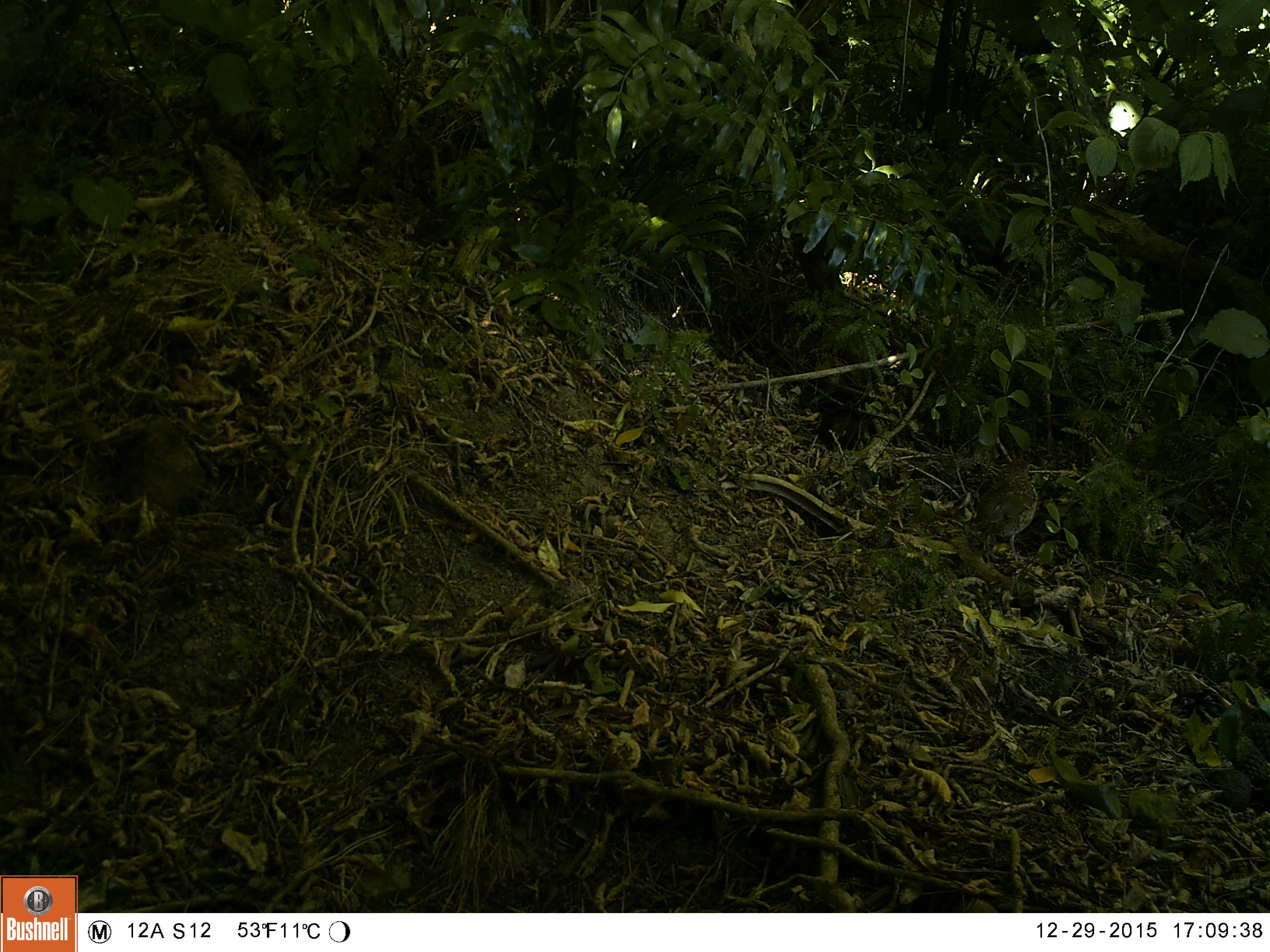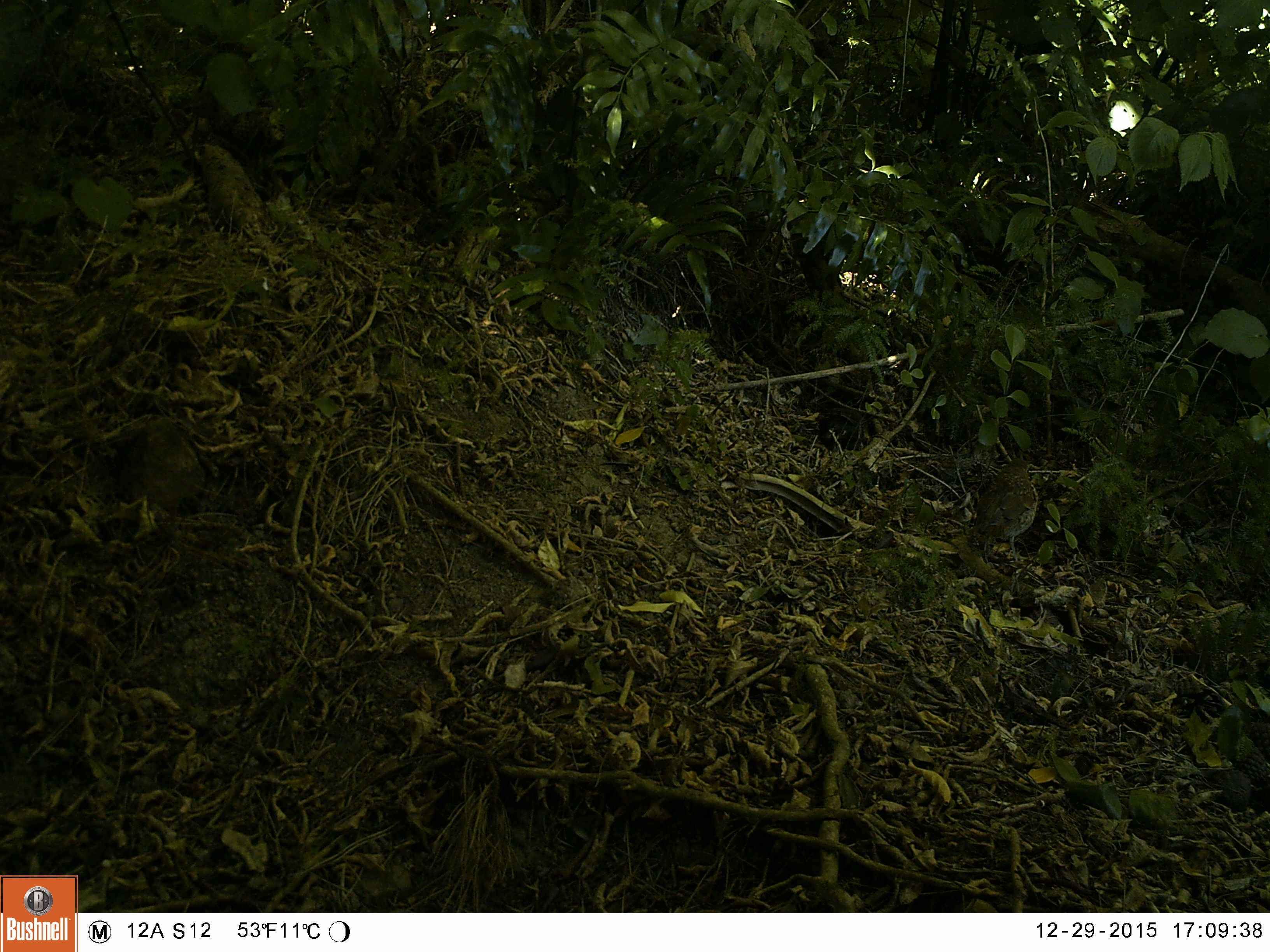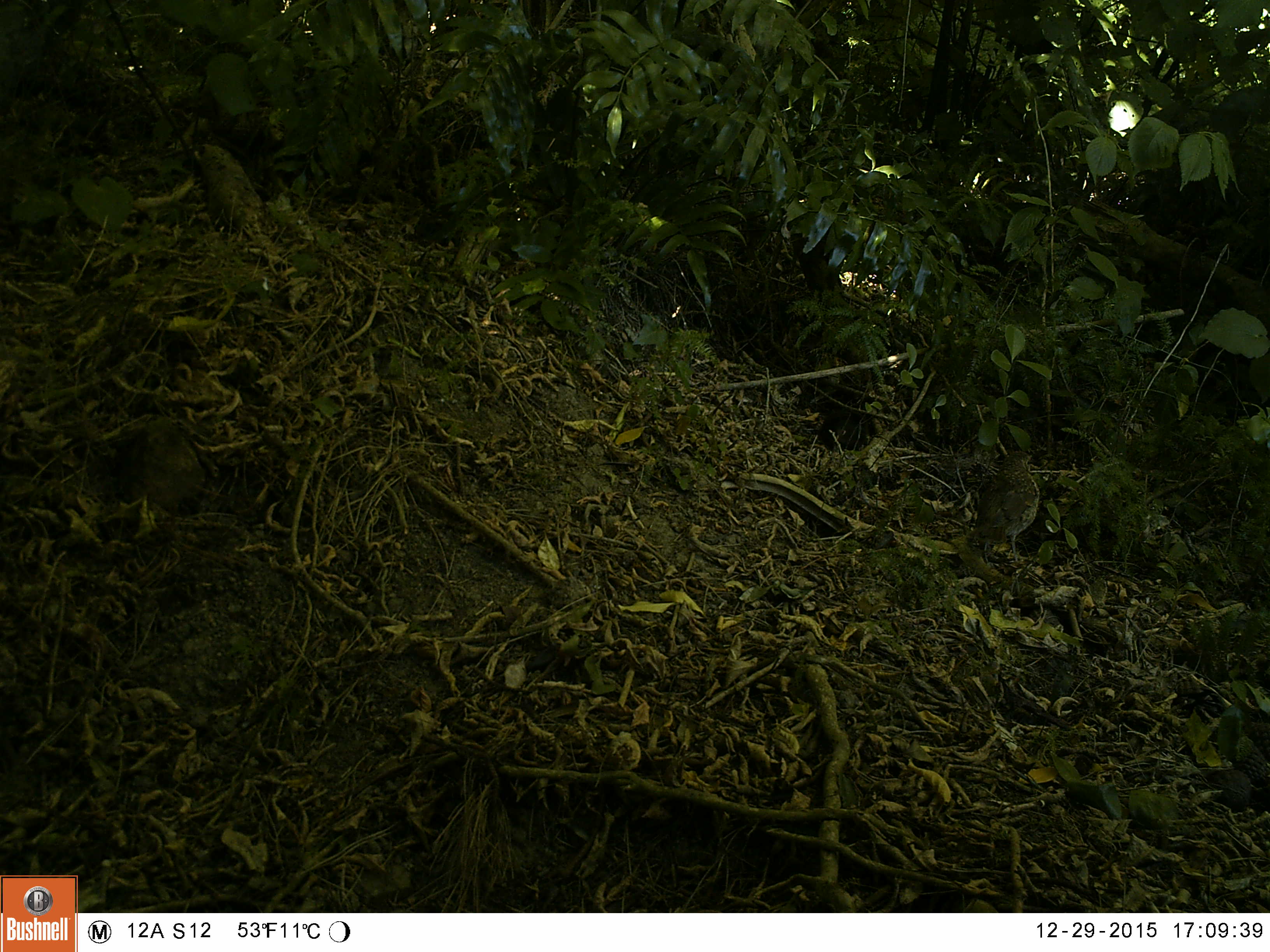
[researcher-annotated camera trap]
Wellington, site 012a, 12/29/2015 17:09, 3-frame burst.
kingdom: Animalia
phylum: Chordata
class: Aves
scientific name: Aves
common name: bird